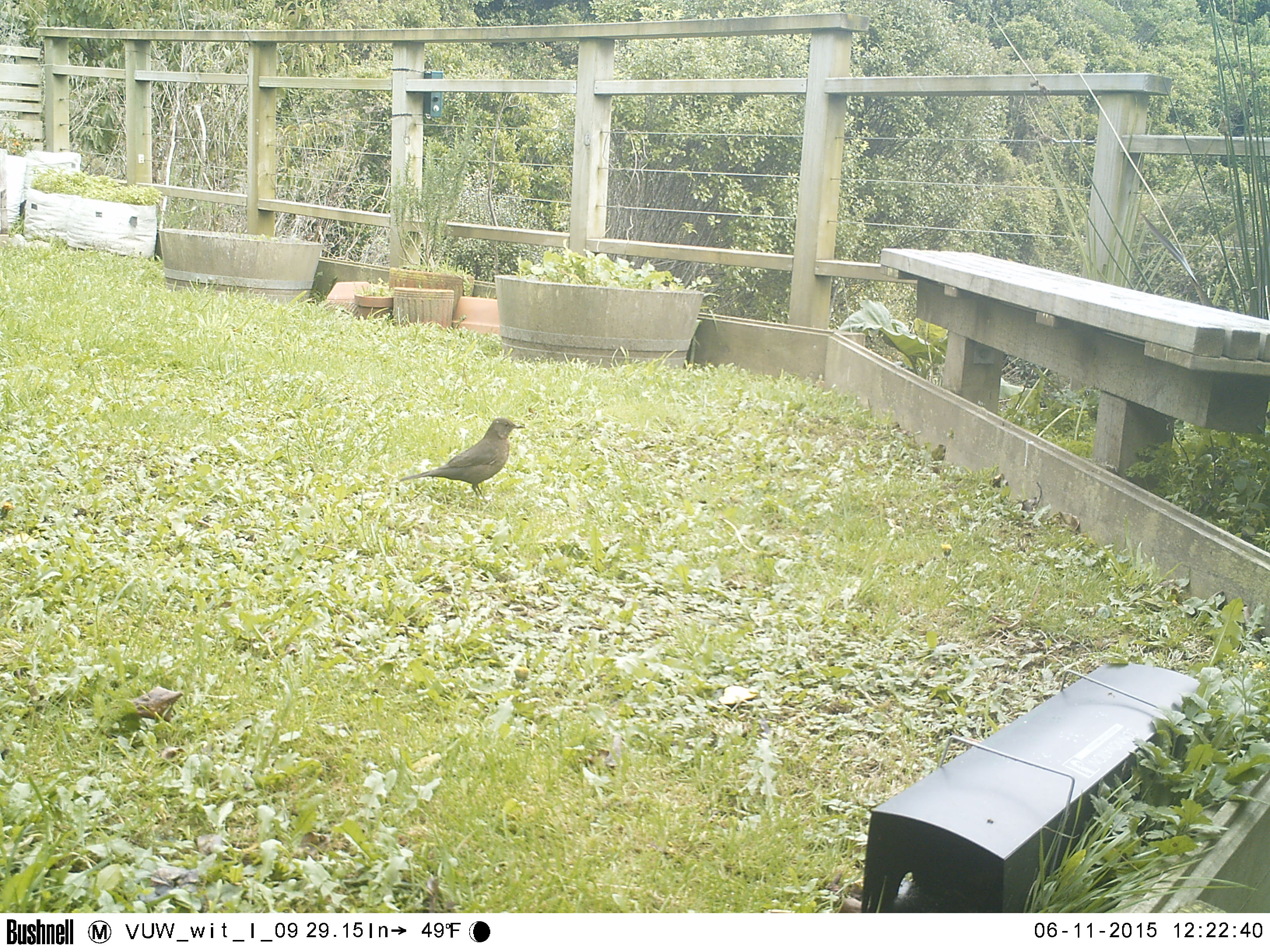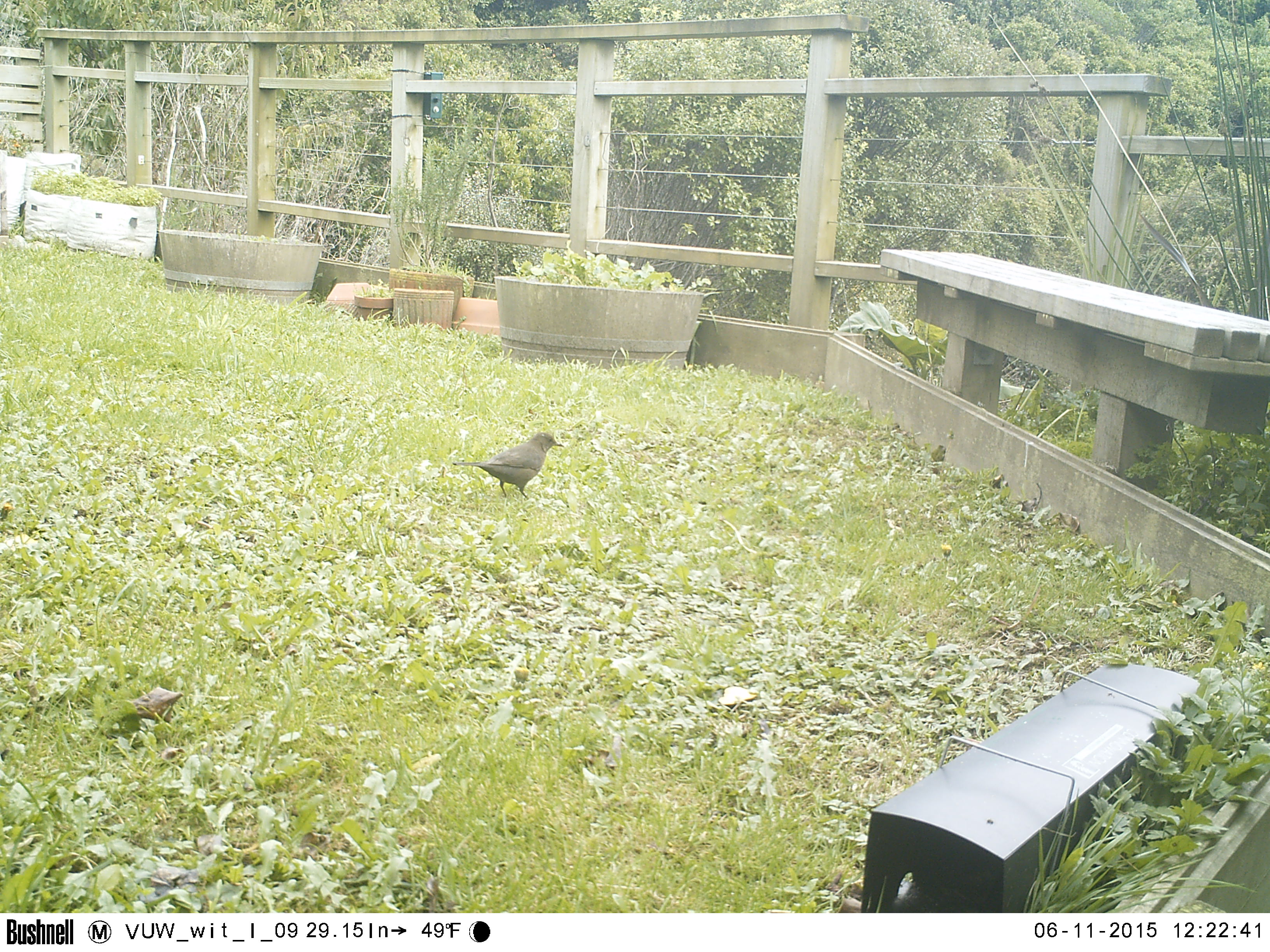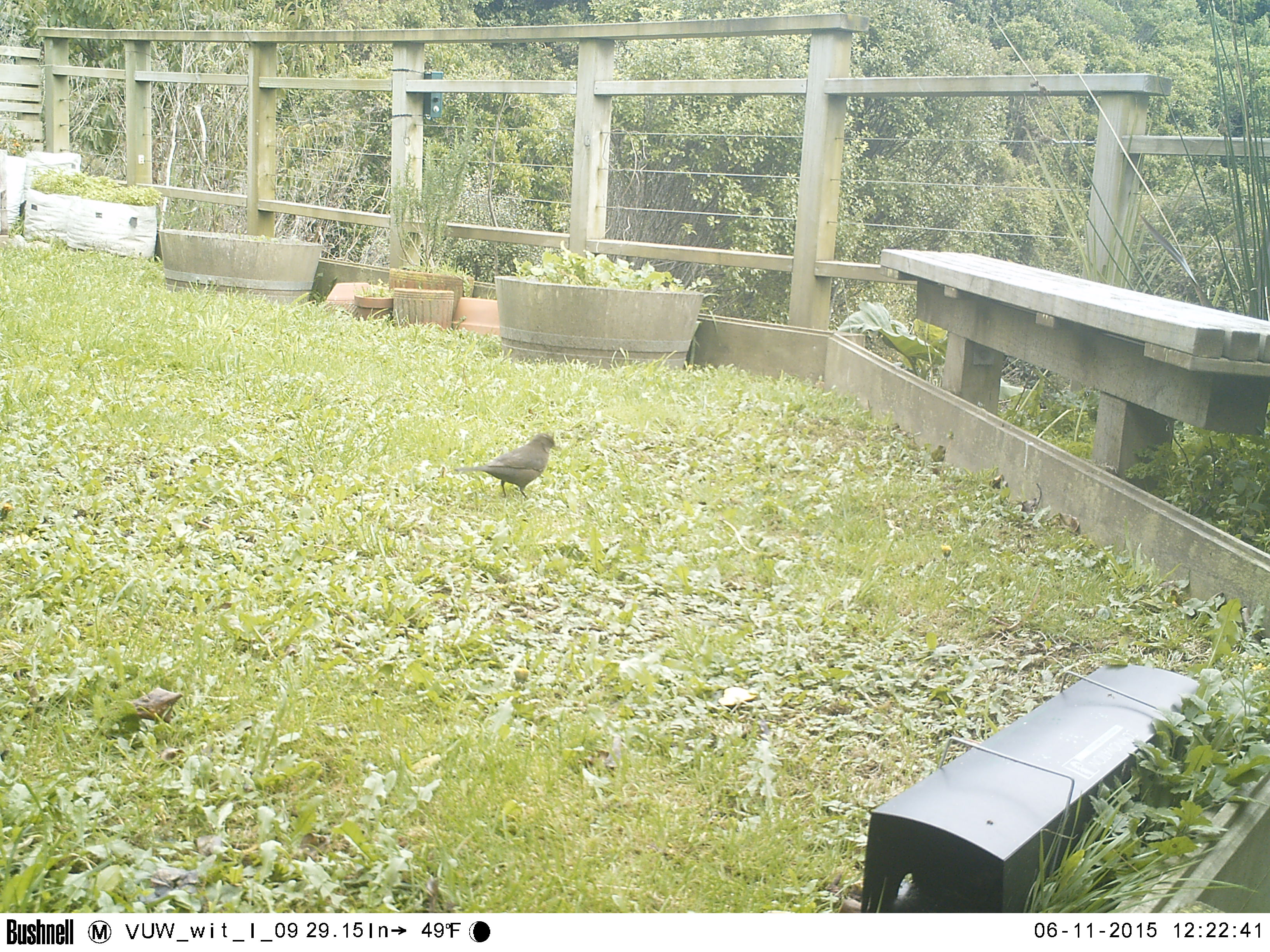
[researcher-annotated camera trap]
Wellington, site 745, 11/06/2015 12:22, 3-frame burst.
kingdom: Animalia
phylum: Chordata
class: Aves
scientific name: Aves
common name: bird